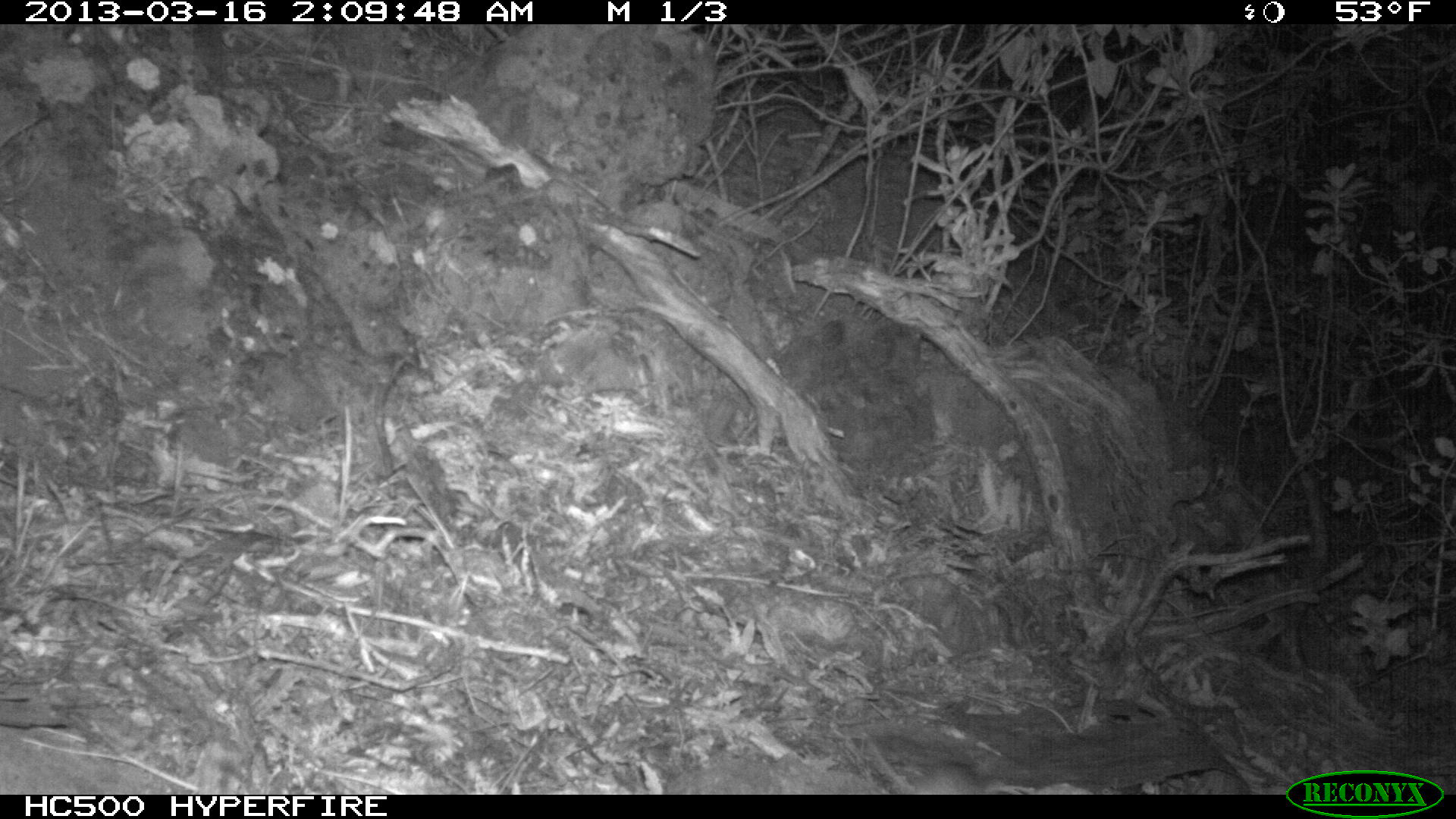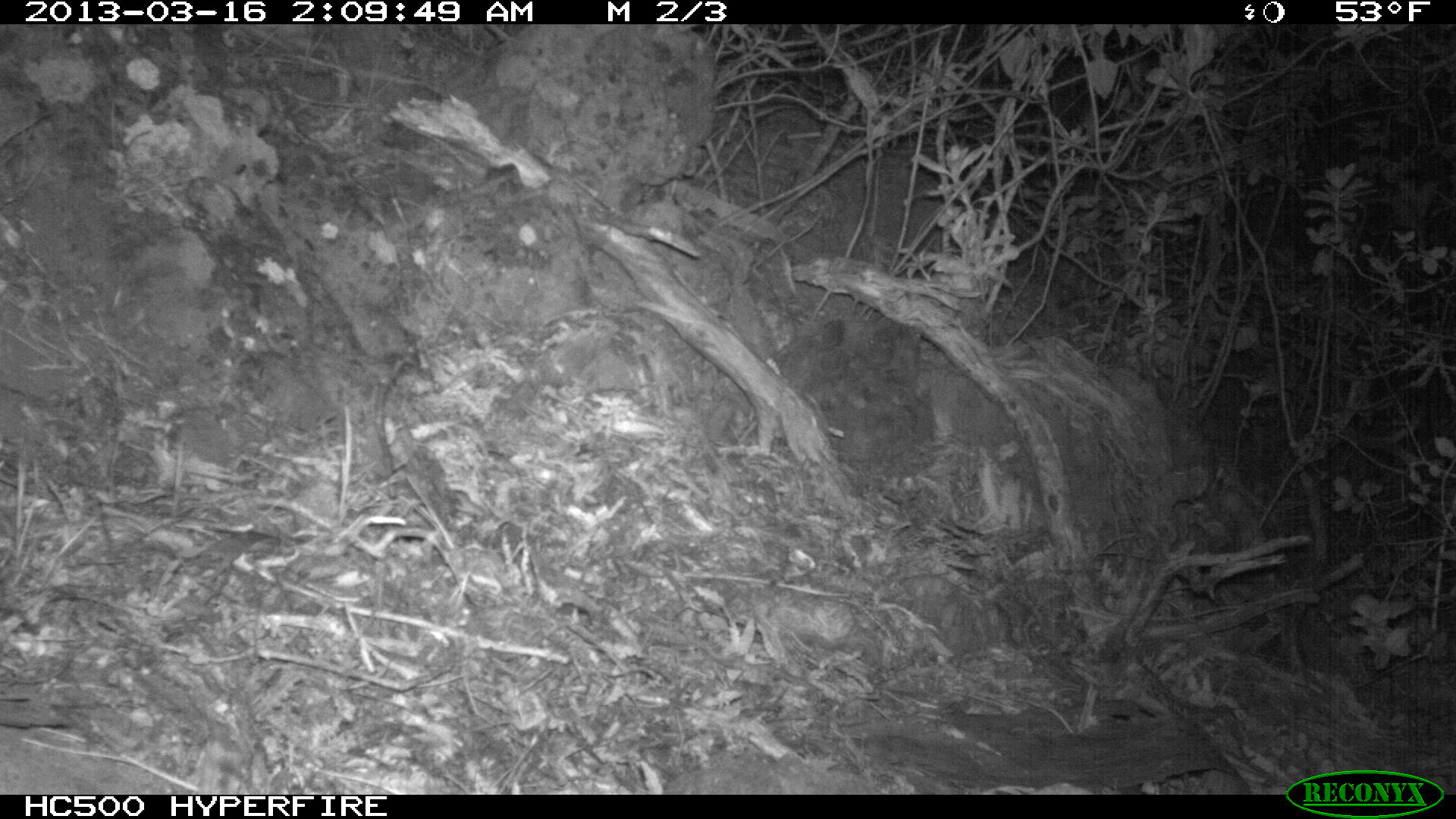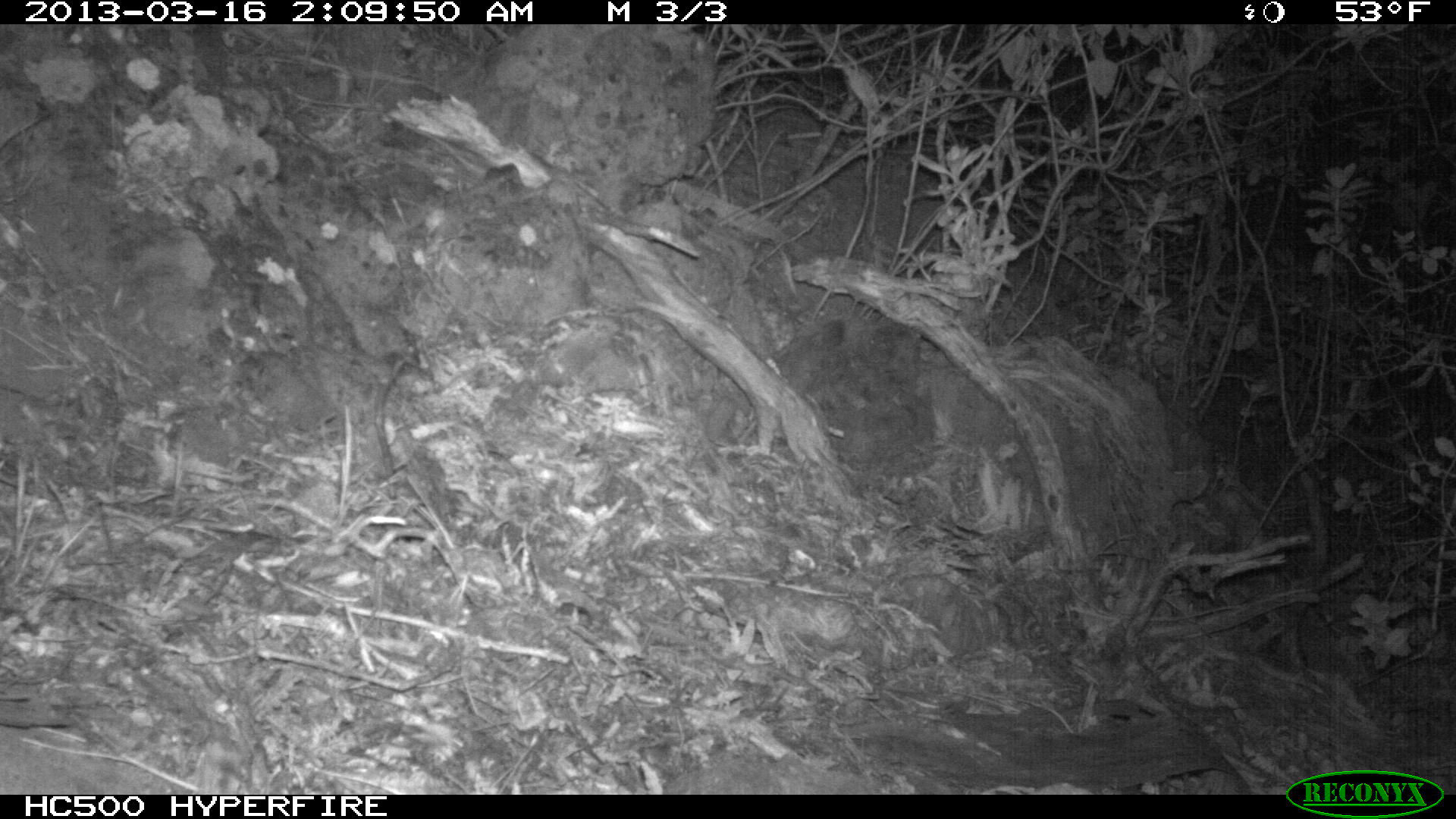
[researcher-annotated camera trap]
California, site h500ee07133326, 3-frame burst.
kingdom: Animalia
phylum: Chordata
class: Mammalia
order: Rodentia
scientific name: Rodentia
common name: rodent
Rodent (Rodentia).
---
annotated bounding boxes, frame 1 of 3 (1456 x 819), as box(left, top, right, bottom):
rodent: box(864, 733, 981, 792)